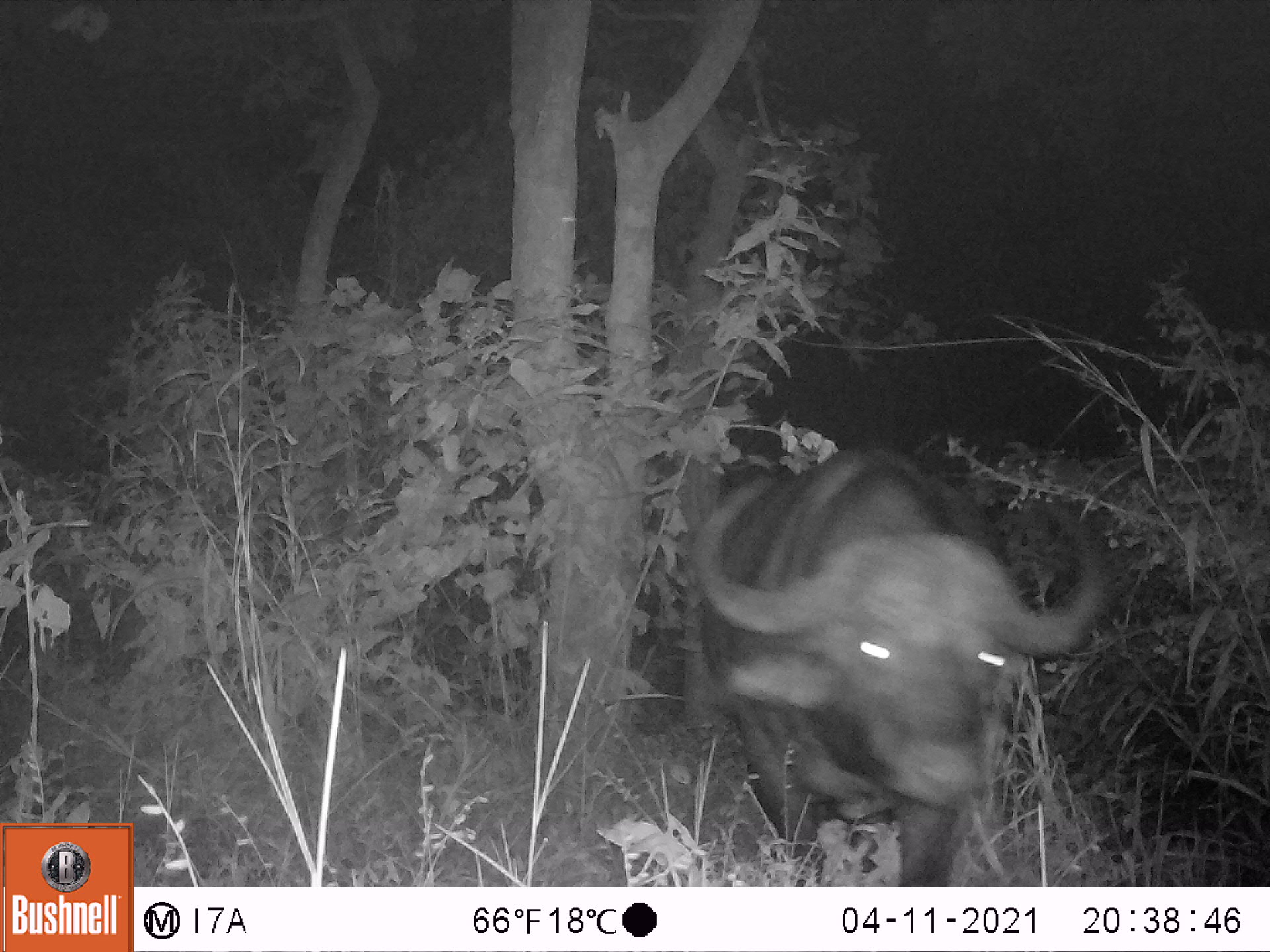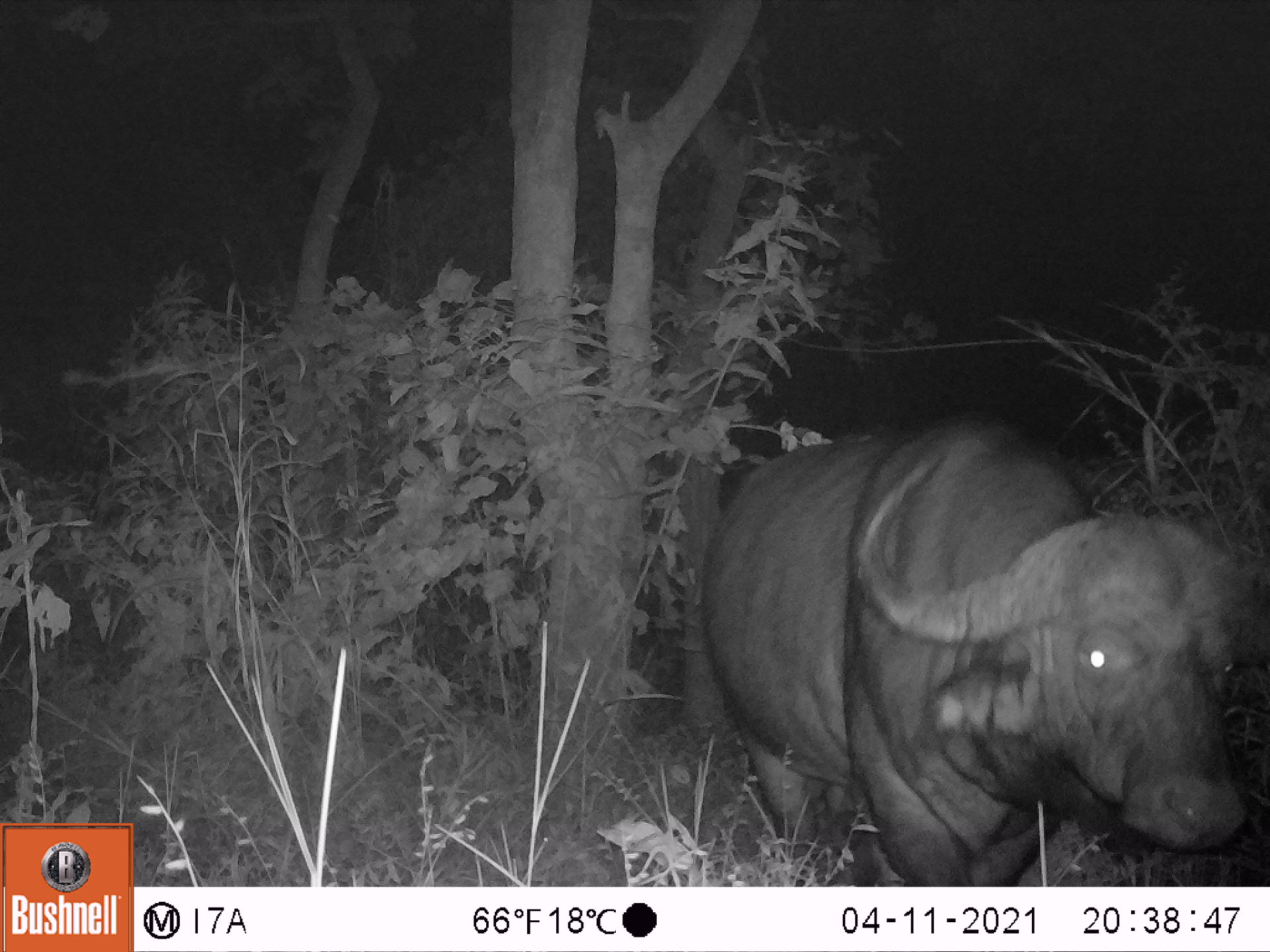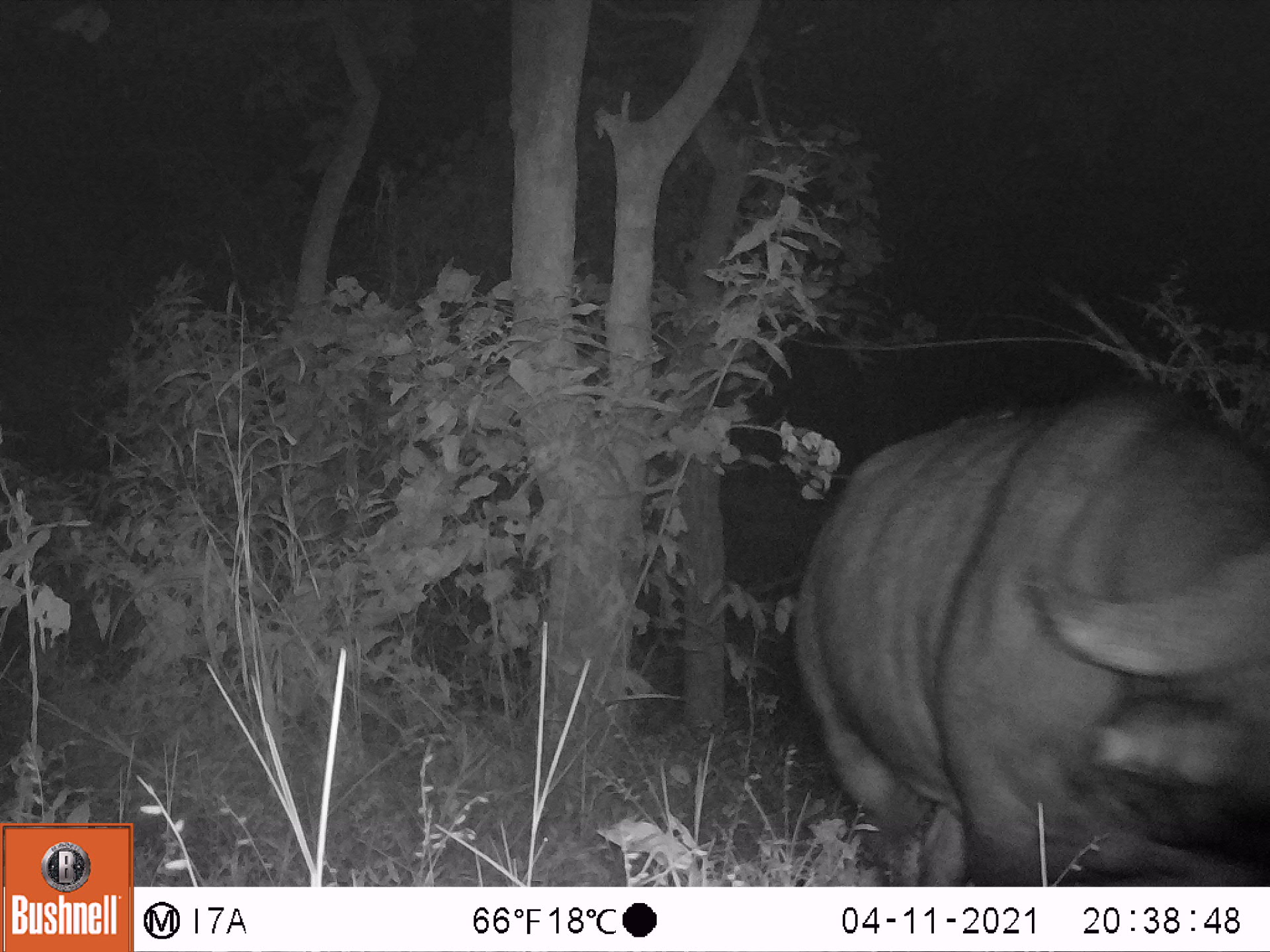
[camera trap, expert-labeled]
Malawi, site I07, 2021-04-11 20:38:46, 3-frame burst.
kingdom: Animalia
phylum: Chordata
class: Mammalia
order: Artiodactyla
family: Bovidae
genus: Syncerus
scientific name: Syncerus caffer caffer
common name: cape buffalo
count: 1